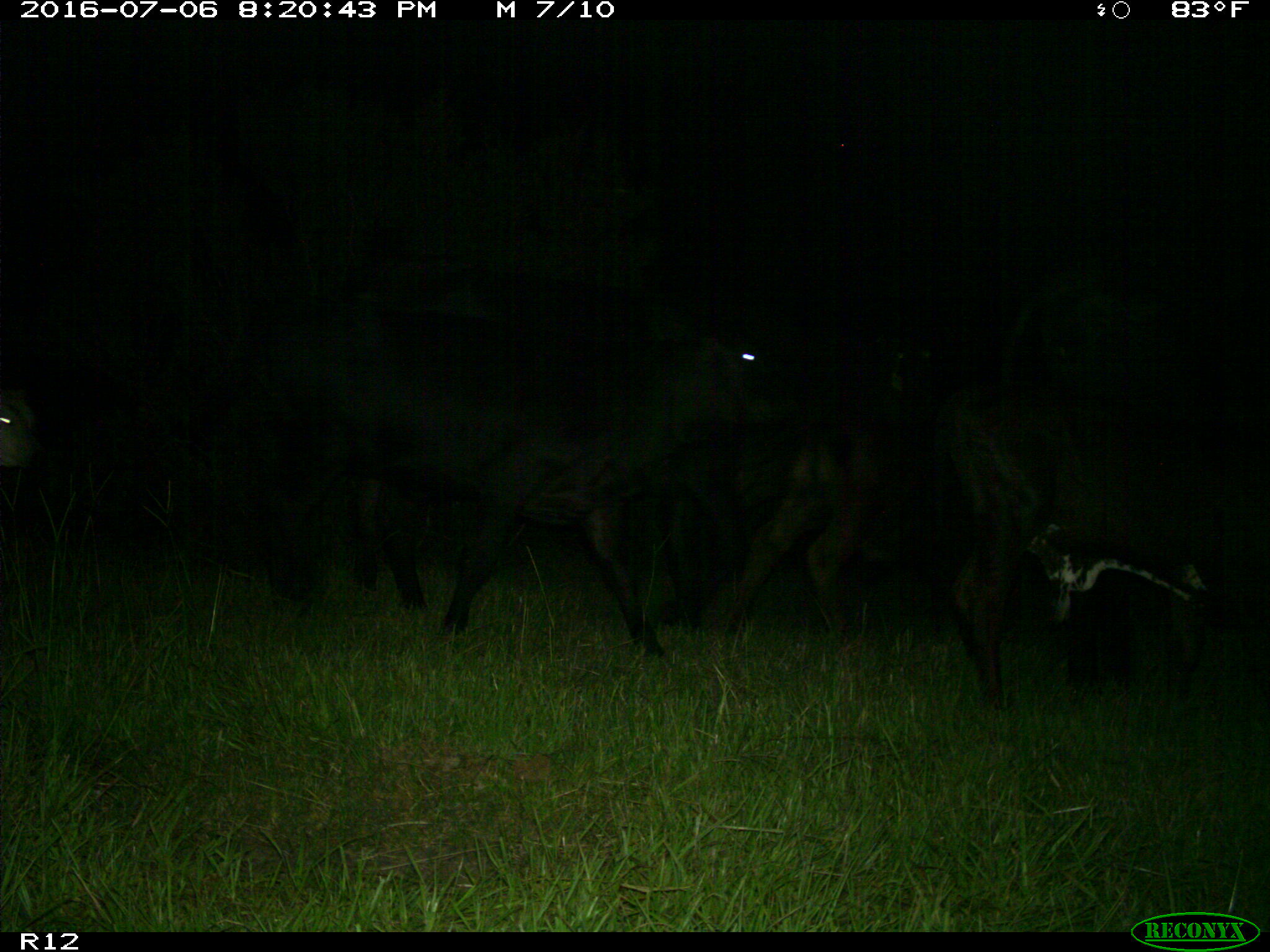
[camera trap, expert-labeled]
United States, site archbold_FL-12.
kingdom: Animalia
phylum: Chordata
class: Mammalia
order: Artiodactyla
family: Bovidae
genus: Bos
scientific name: Bos taurus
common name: domestic cow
Bos taurus (domestic cow).